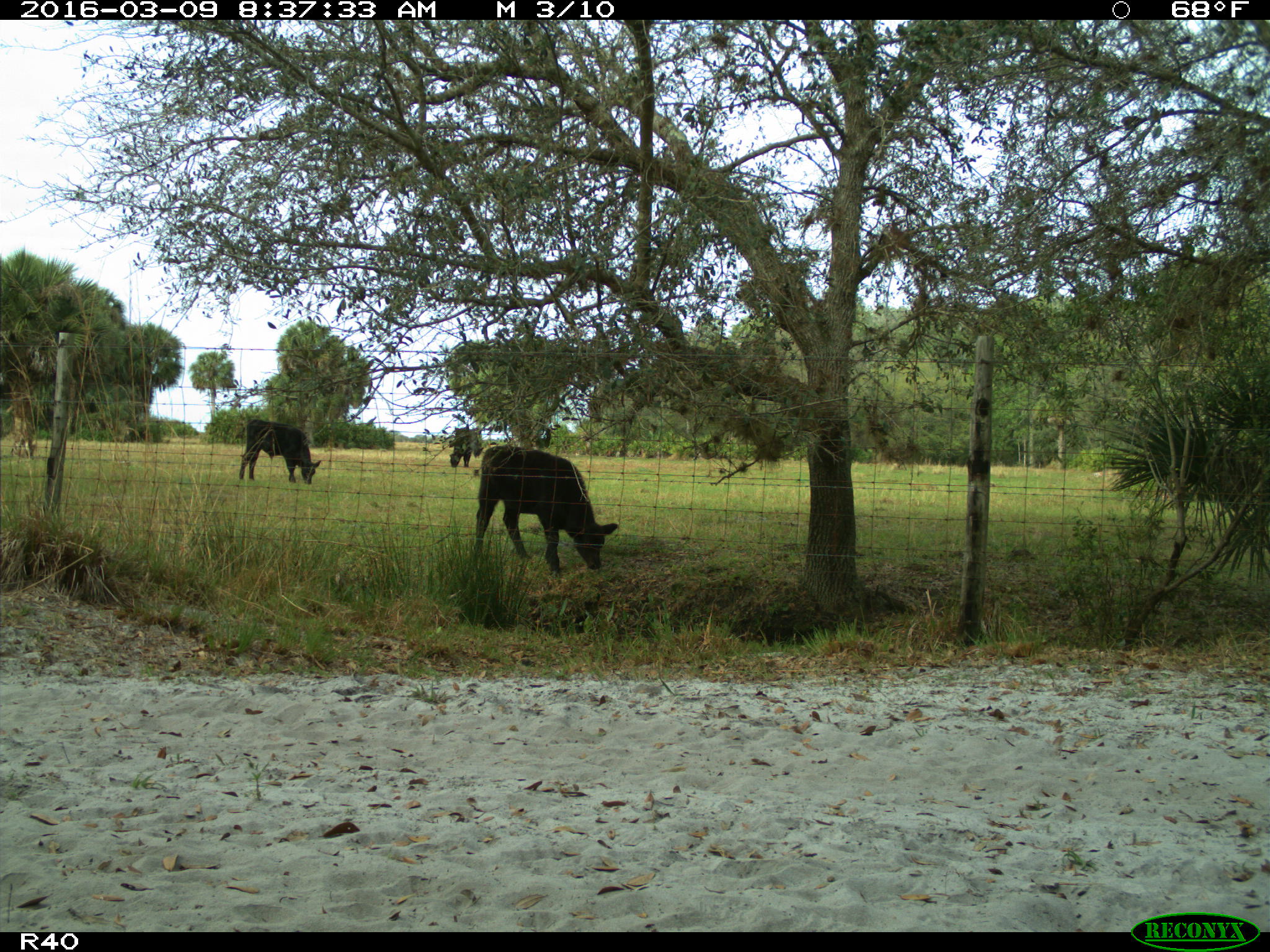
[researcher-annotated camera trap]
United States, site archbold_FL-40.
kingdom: Animalia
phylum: Chordata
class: Mammalia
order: Artiodactyla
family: Bovidae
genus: Bos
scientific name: Bos taurus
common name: domestic cow